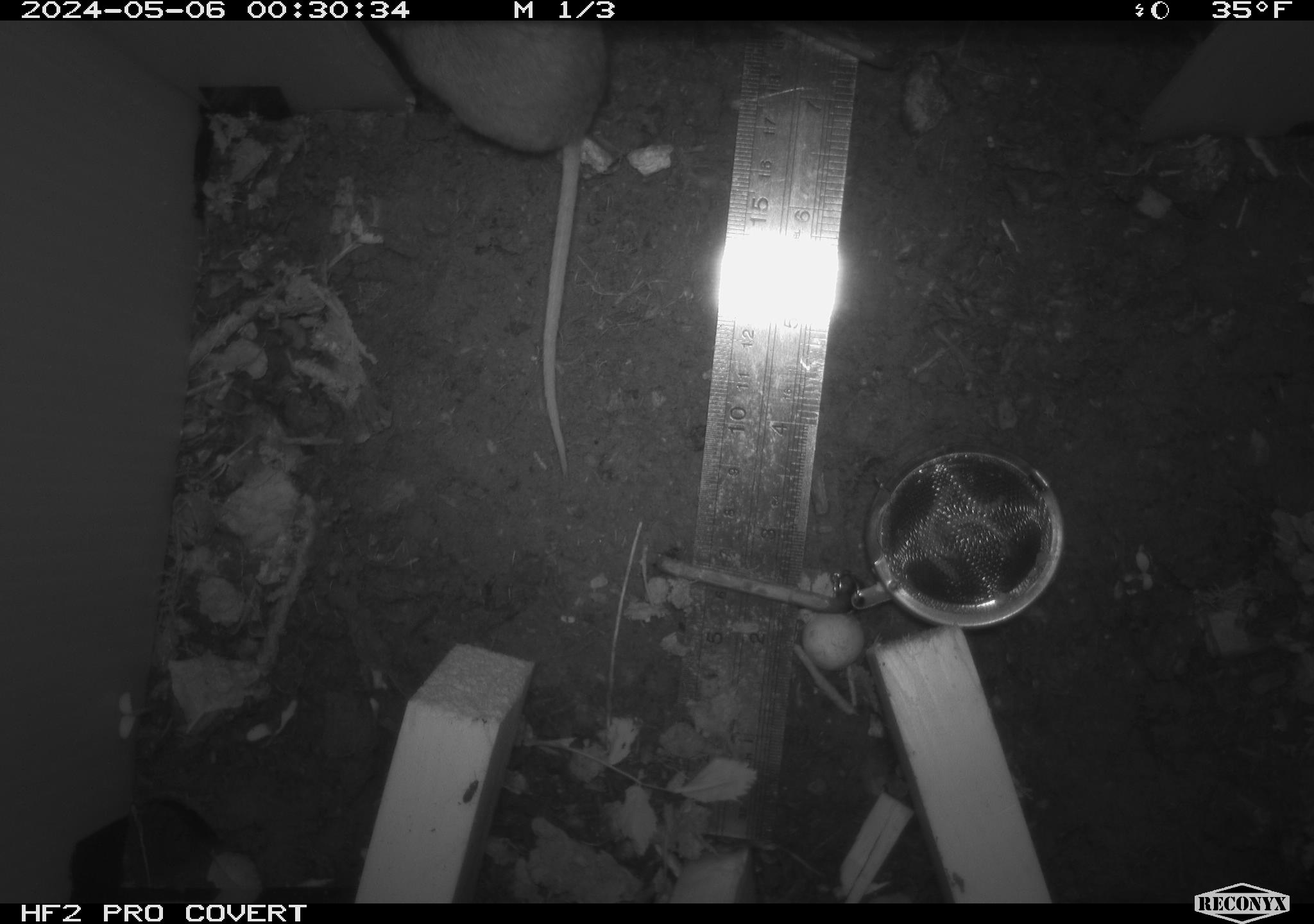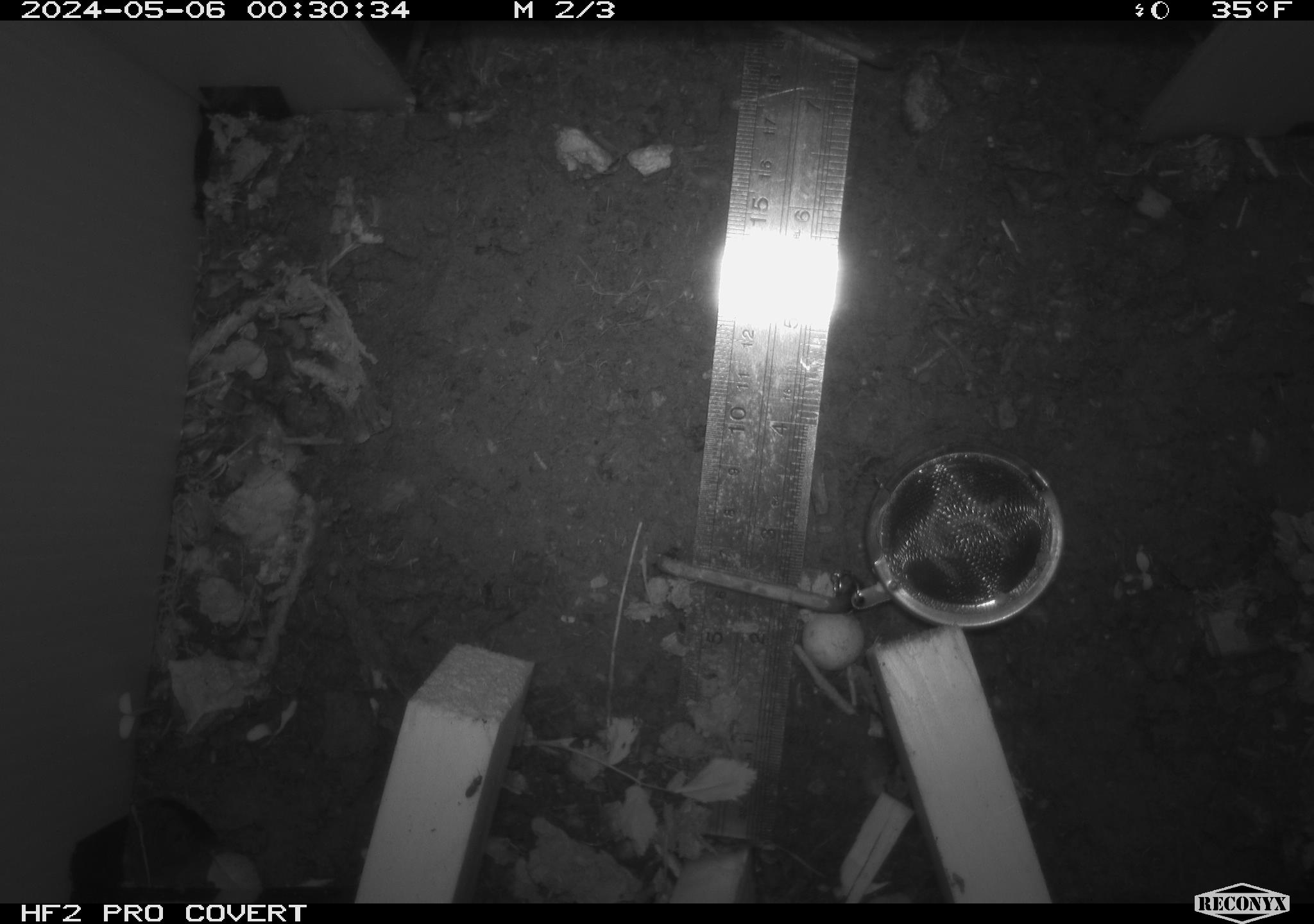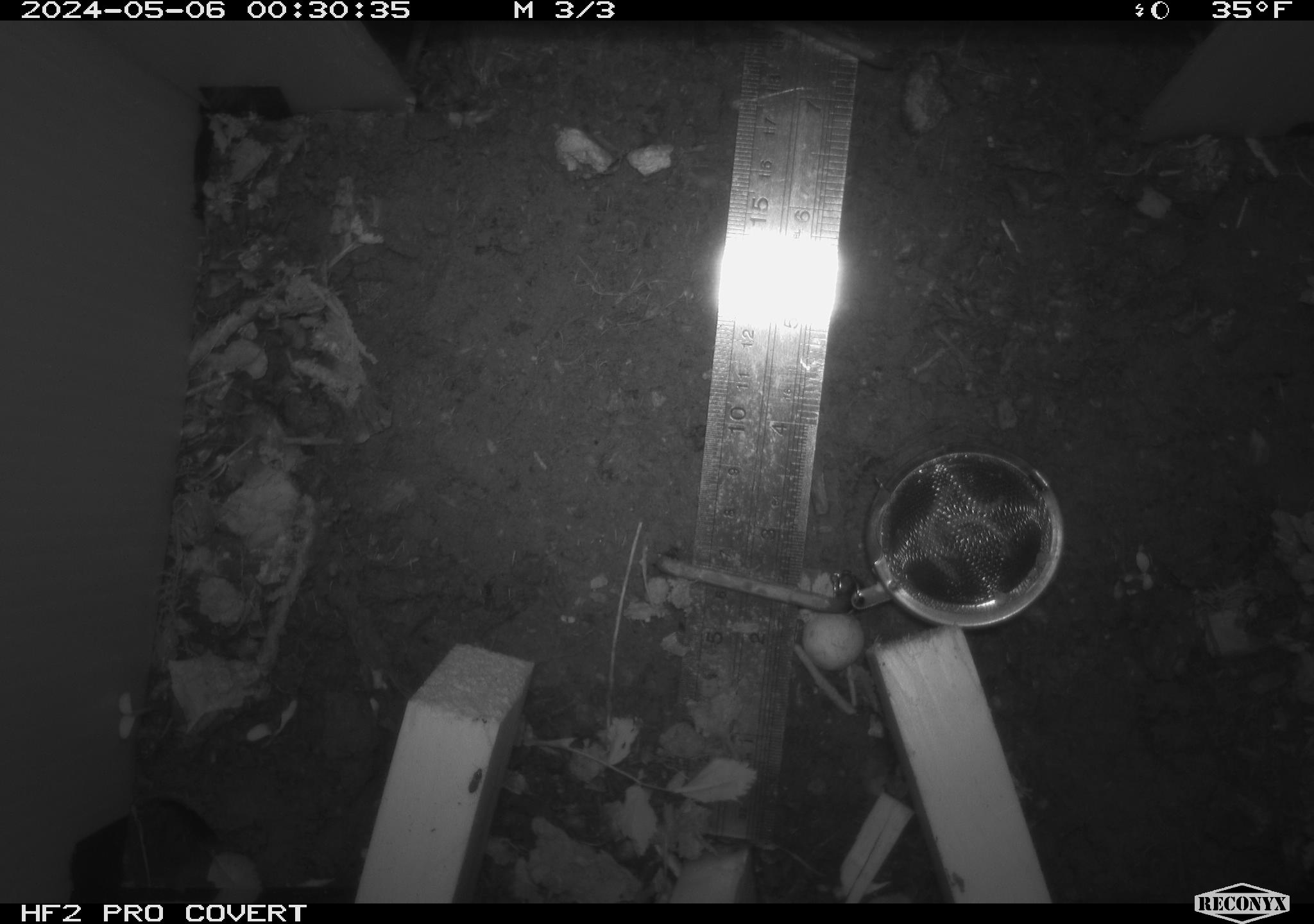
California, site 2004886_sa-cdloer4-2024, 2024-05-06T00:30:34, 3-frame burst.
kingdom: Animalia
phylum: Chordata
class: Mammalia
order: Rodentia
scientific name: Rodentia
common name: mouse species